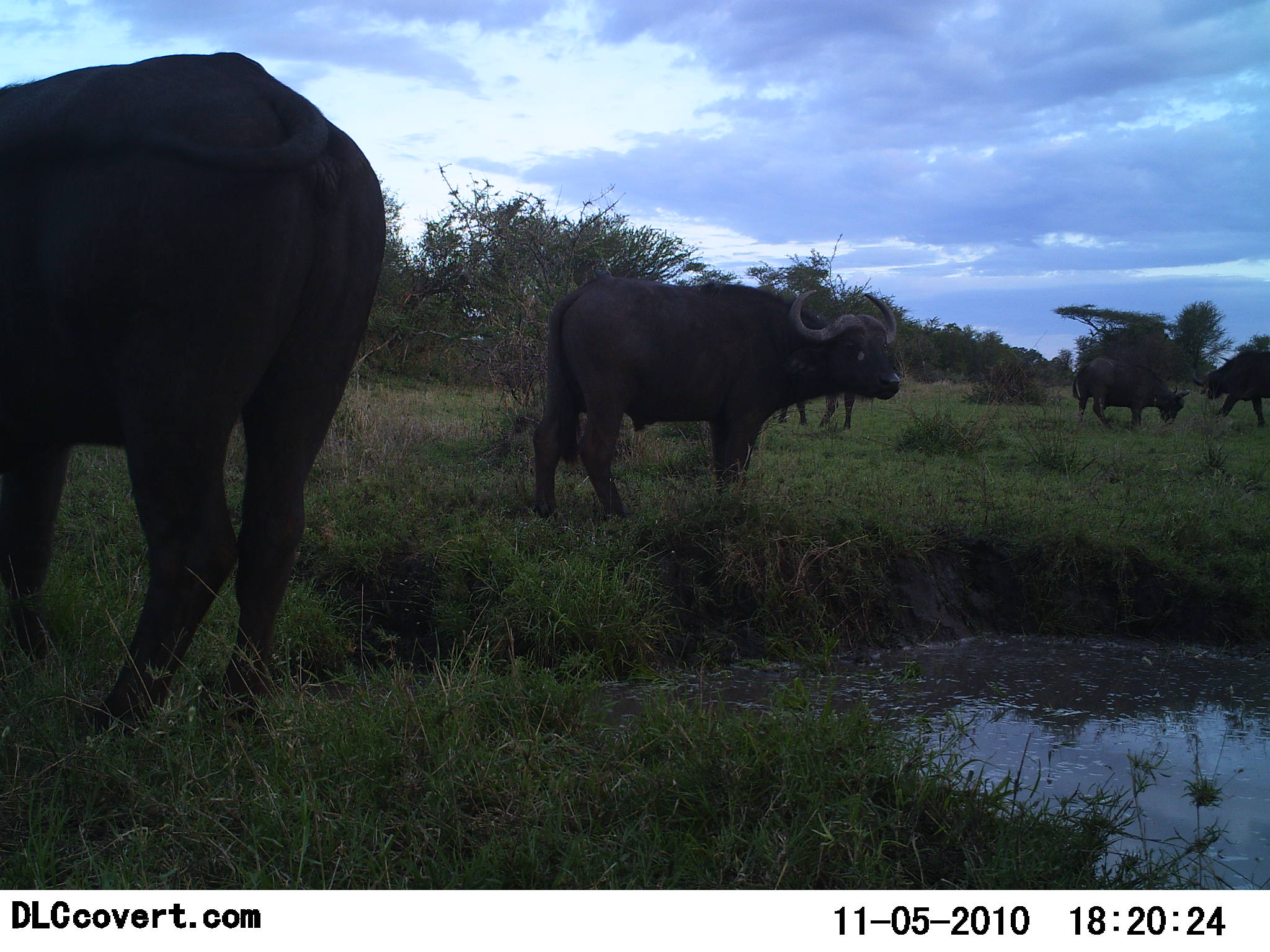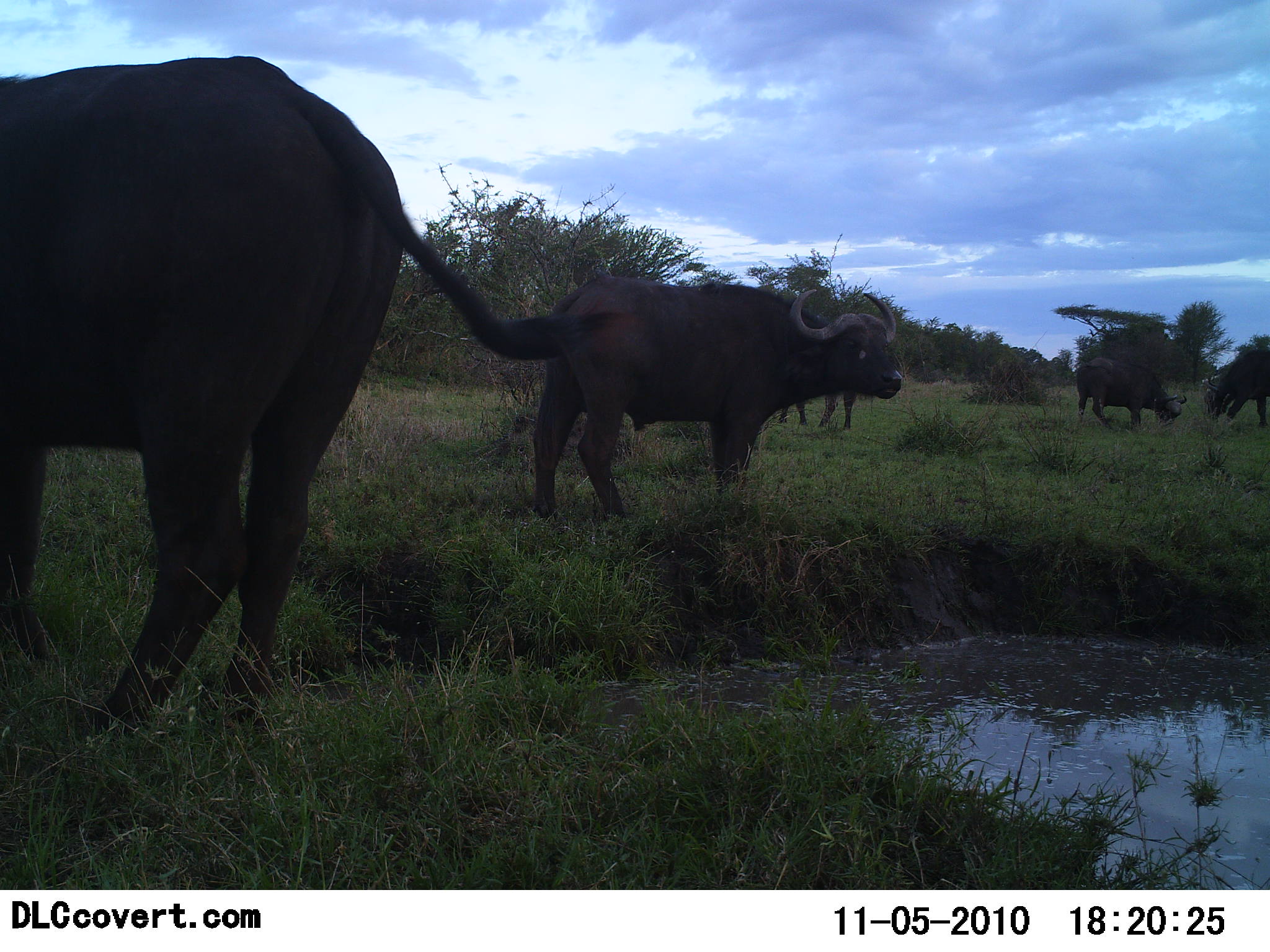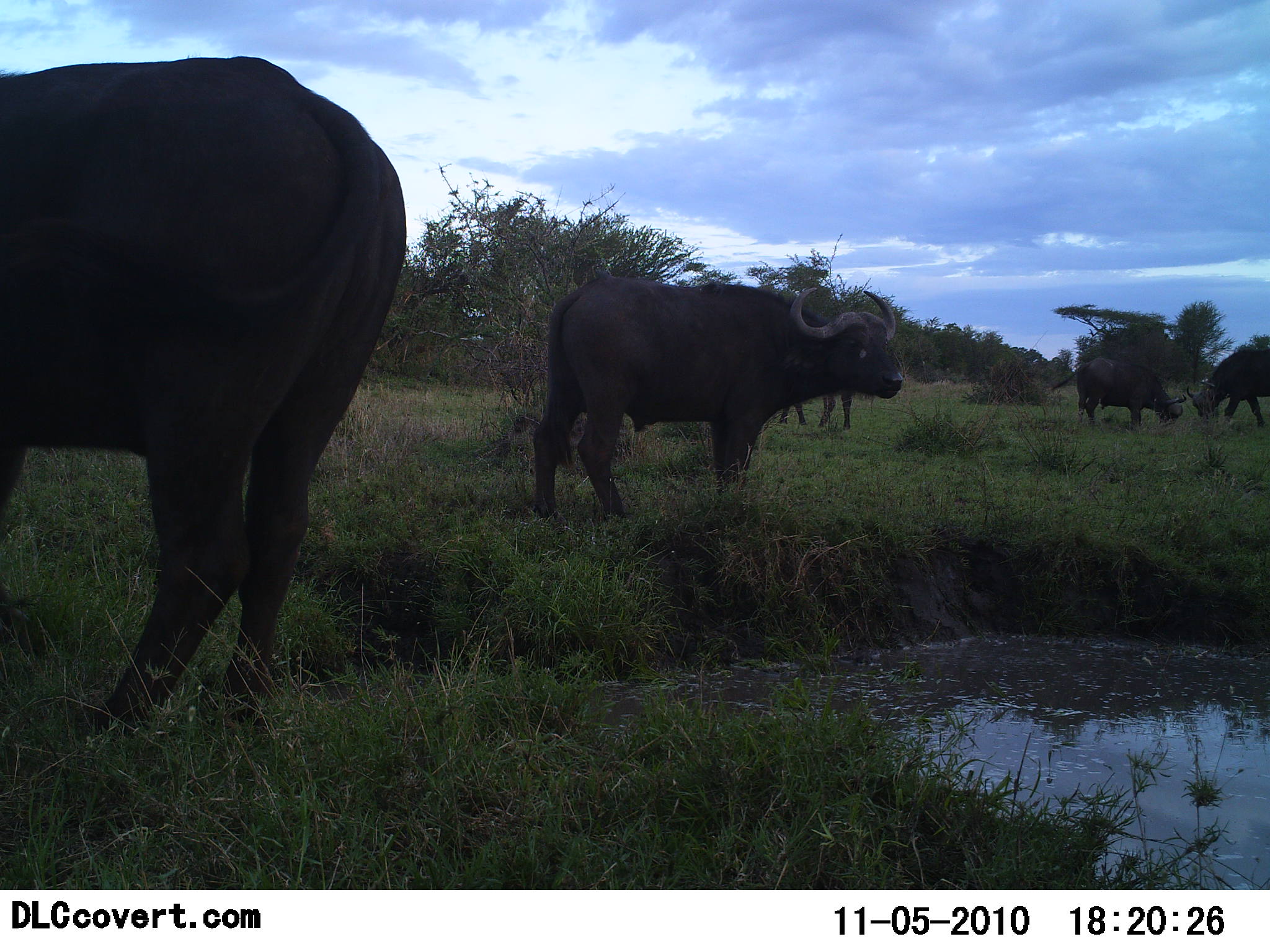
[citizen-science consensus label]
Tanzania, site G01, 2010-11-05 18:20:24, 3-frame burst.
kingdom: Animalia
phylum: Chordata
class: Mammalia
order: Artiodactyla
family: Bovidae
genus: Syncerus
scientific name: Syncerus caffer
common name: cape buffalo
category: buffalo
Buffalo (cape buffalo) (Syncerus caffer), count 5. Behavior (volunteer vote fractions): standing 80%, resting 5%, moving 10%, interacting 10%. Young present (vote fraction): 0%. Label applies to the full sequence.